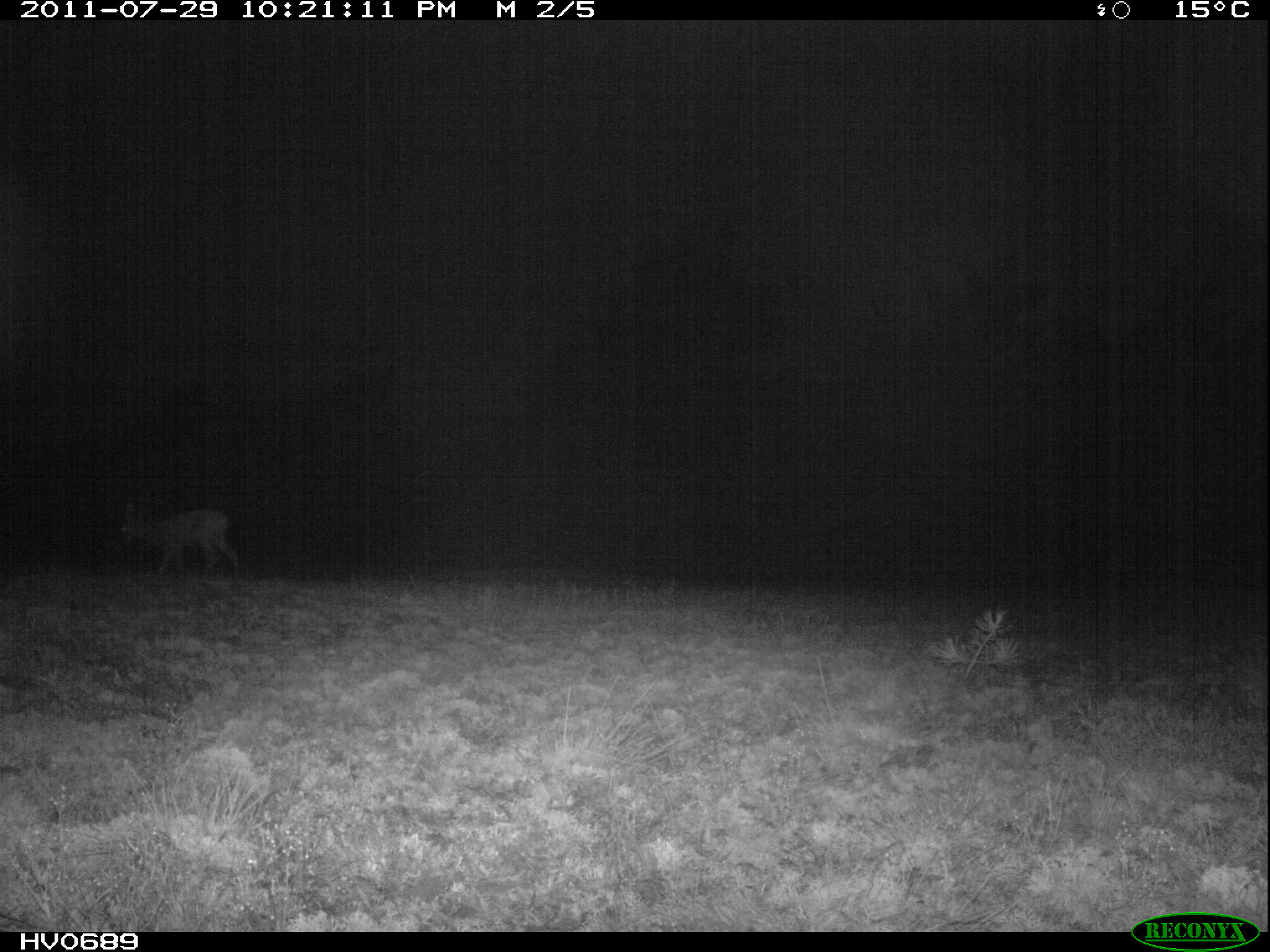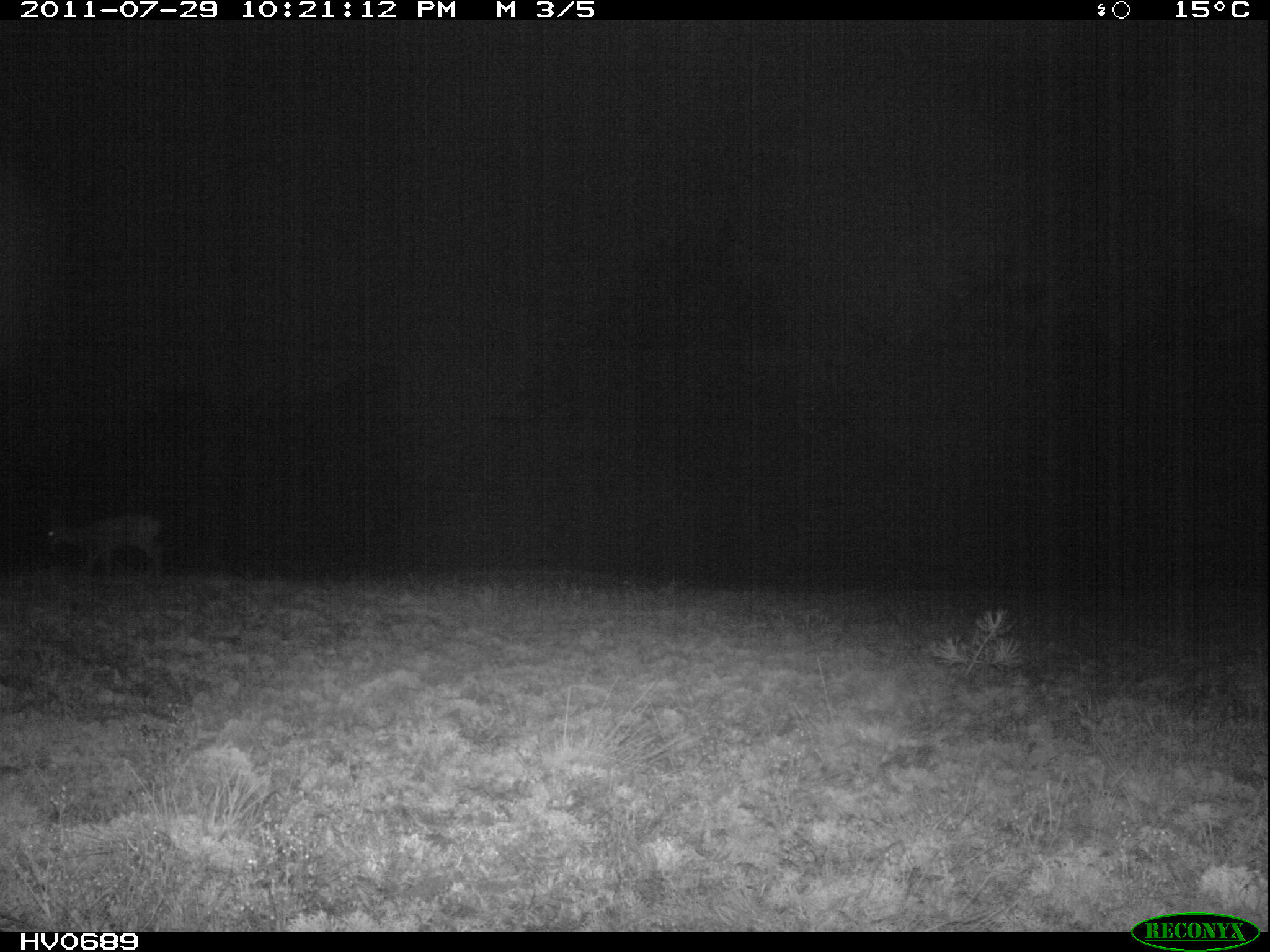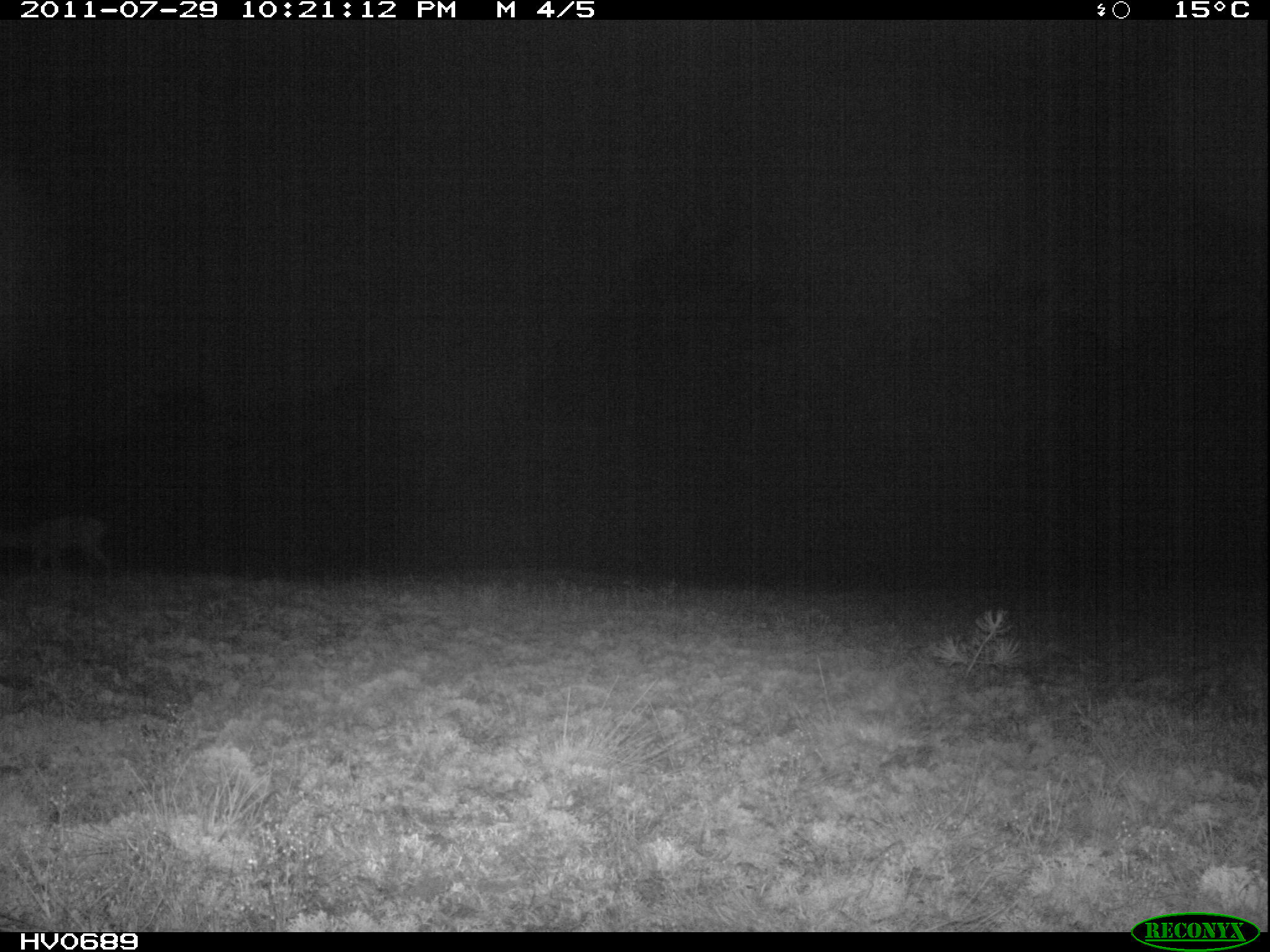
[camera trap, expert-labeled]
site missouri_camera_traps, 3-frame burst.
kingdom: Animalia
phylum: Chordata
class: Mammalia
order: Artiodactyla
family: Cervidae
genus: Capreolus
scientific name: Capreolus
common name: roe deer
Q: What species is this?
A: Roe deer (Capreolus).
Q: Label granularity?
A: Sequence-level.